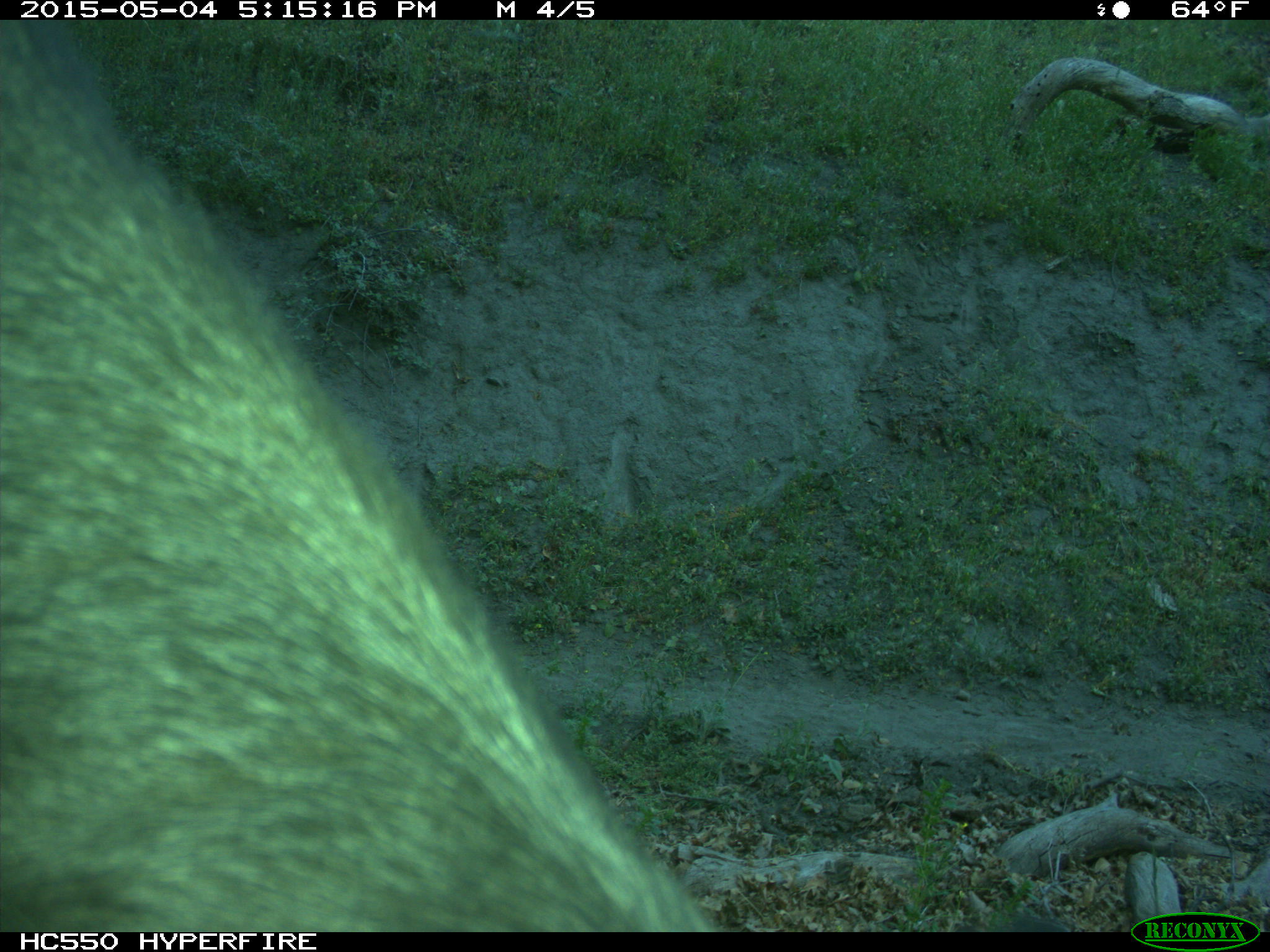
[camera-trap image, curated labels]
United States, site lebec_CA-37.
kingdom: Animalia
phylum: Chordata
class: Mammalia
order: Artiodactyla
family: Bovidae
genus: Bos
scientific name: Bos taurus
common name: domestic cow